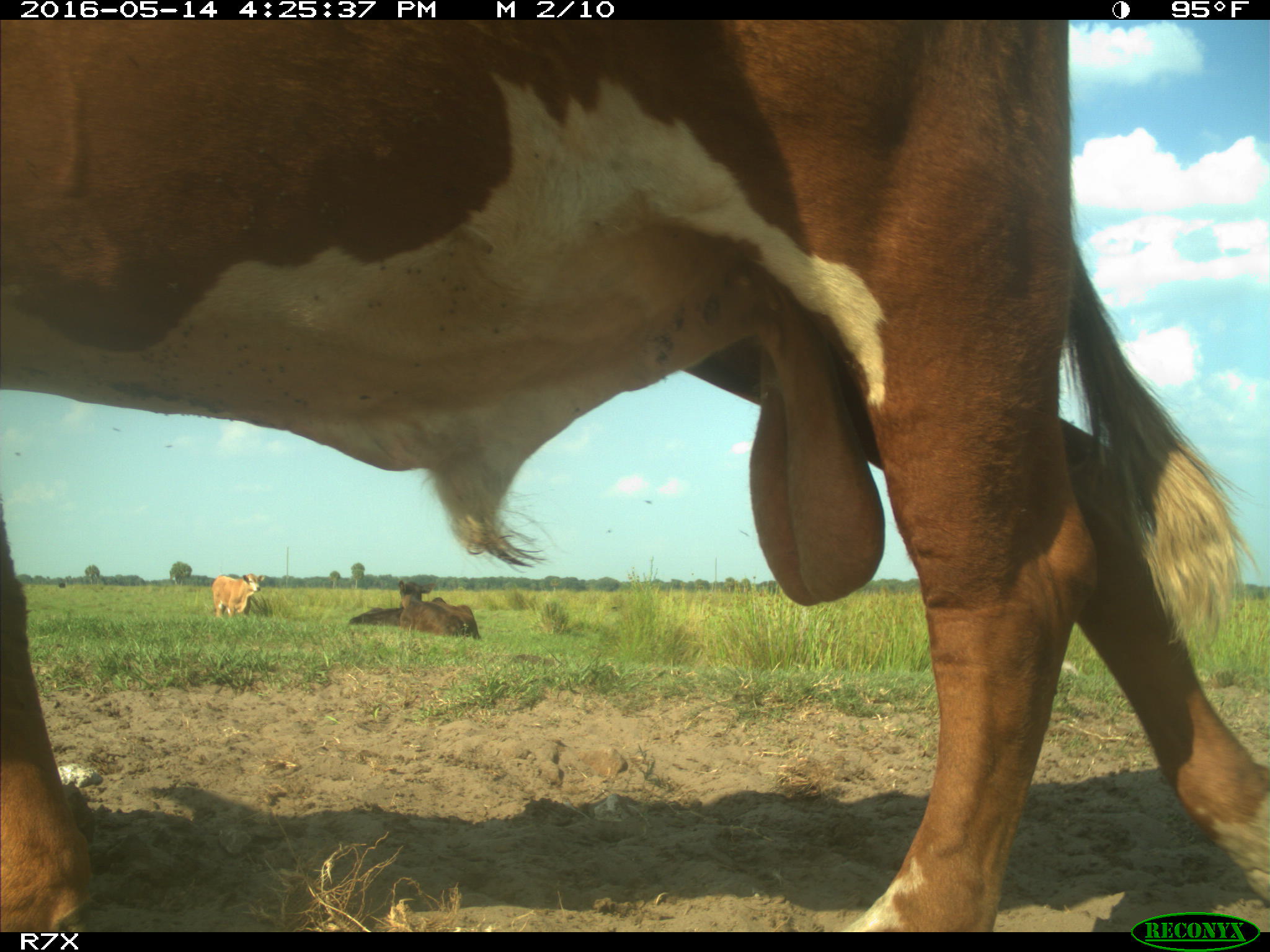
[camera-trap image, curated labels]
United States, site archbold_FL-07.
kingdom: Animalia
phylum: Chordata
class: Mammalia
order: Artiodactyla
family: Bovidae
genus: Bos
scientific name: Bos taurus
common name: domestic cow